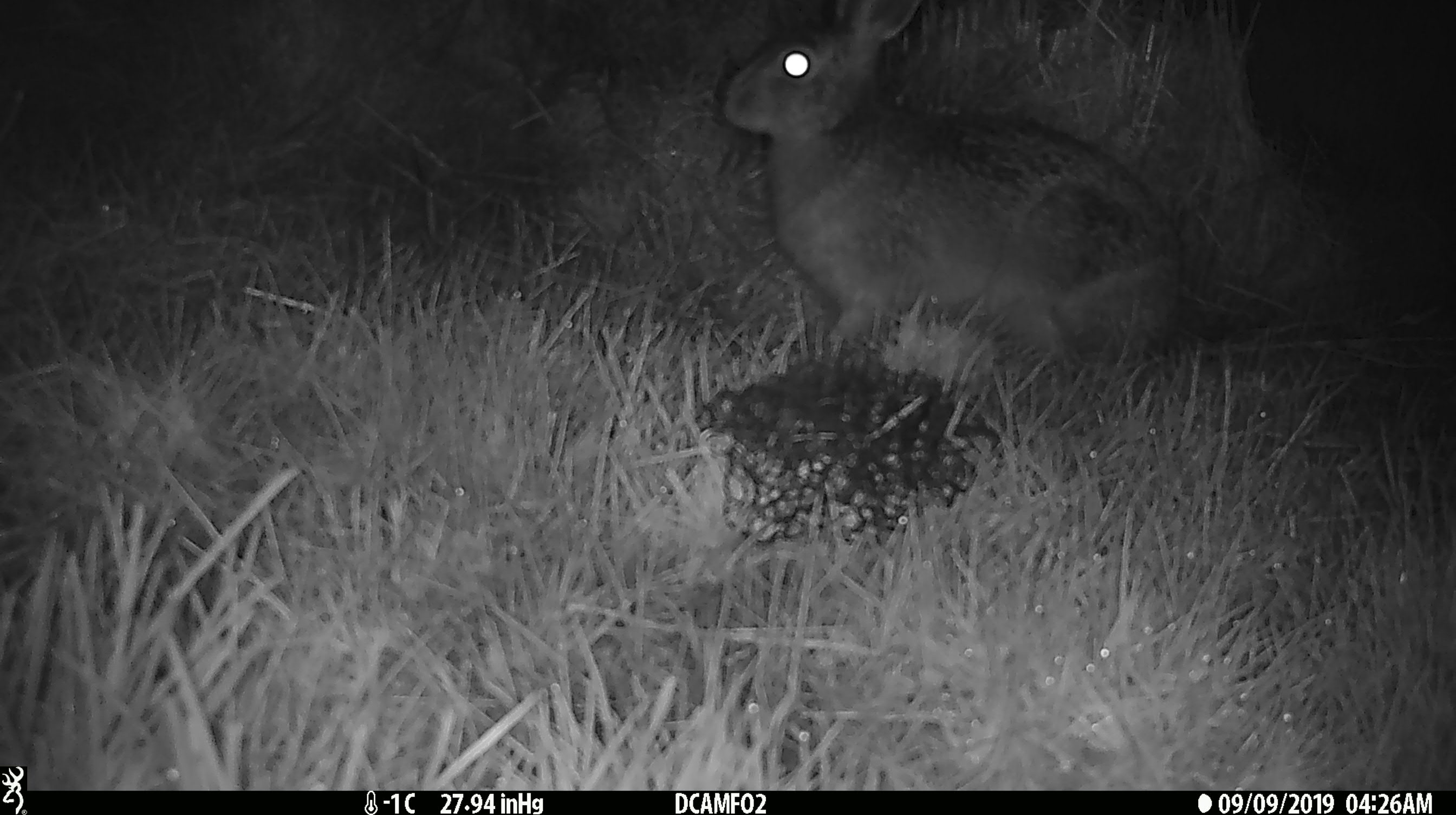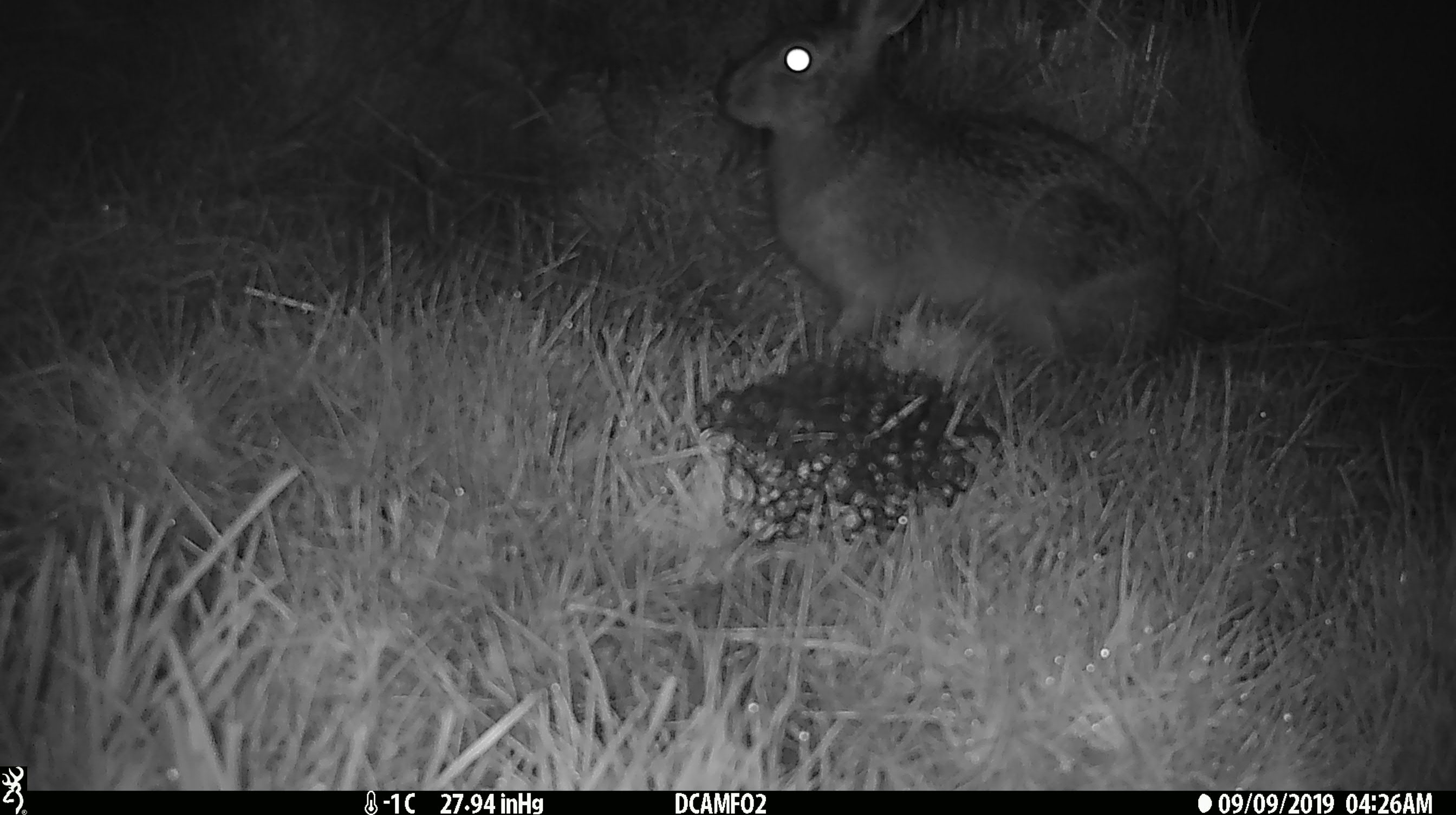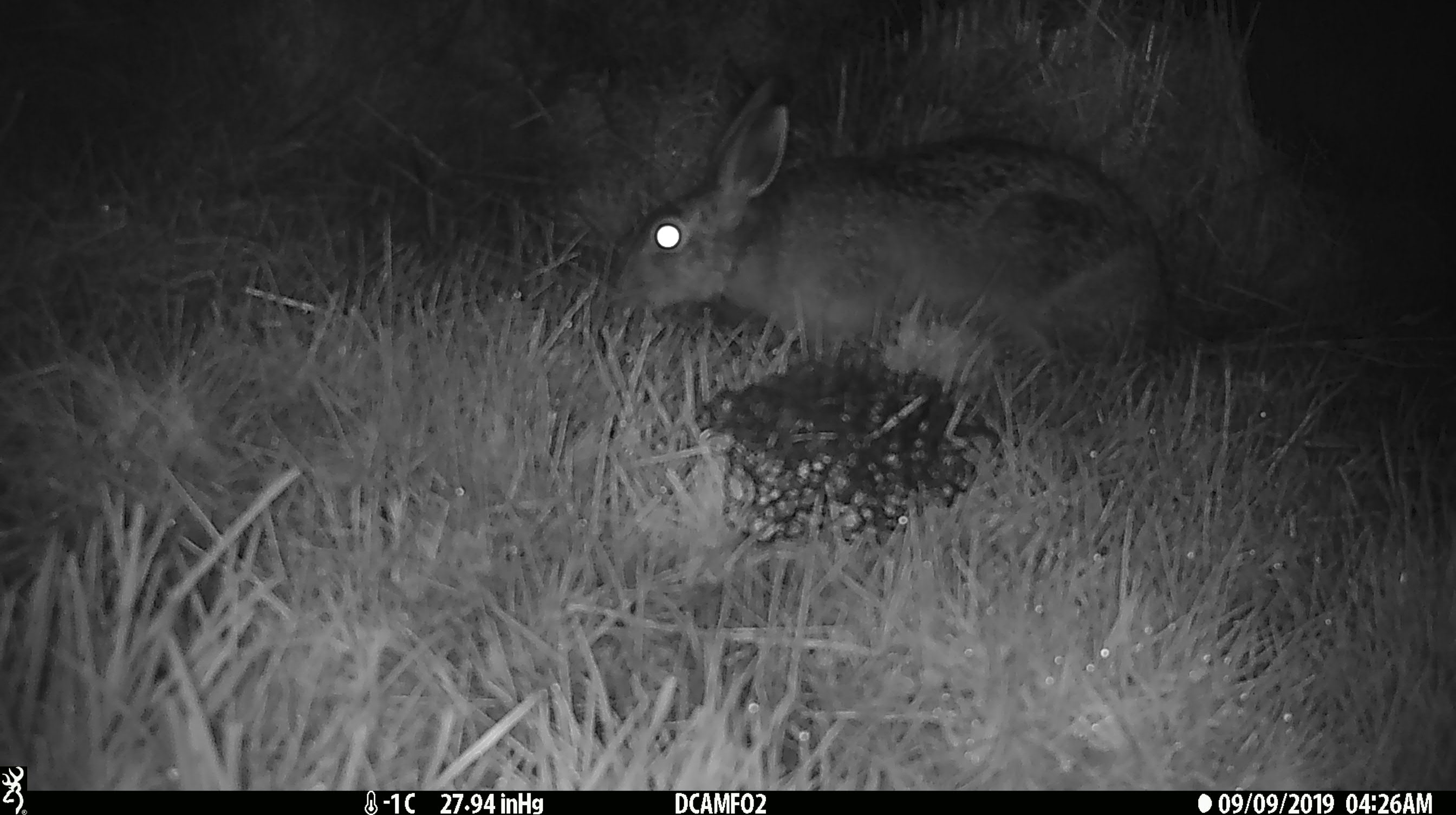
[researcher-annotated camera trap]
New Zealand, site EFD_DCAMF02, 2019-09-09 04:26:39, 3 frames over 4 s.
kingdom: Animalia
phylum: Chordata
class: Mammalia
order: Lagomorpha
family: Leporidae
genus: Lepus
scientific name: Lepus europaeus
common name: brown hare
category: hare